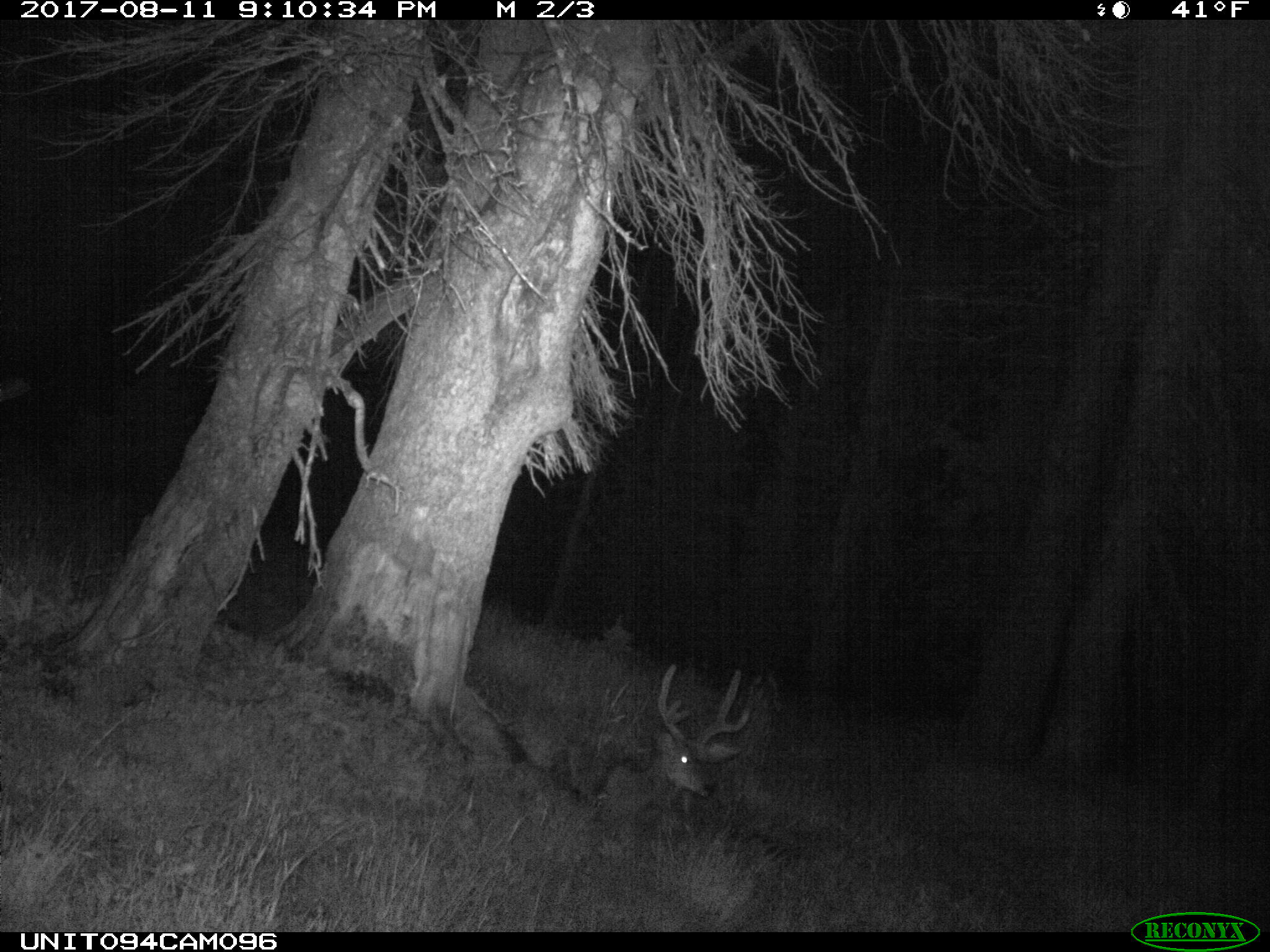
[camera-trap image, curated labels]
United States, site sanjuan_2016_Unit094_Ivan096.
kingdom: Animalia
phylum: Chordata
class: Mammalia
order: Artiodactyla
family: Cervidae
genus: Odocoileus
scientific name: Odocoileus hemionus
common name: mule deer